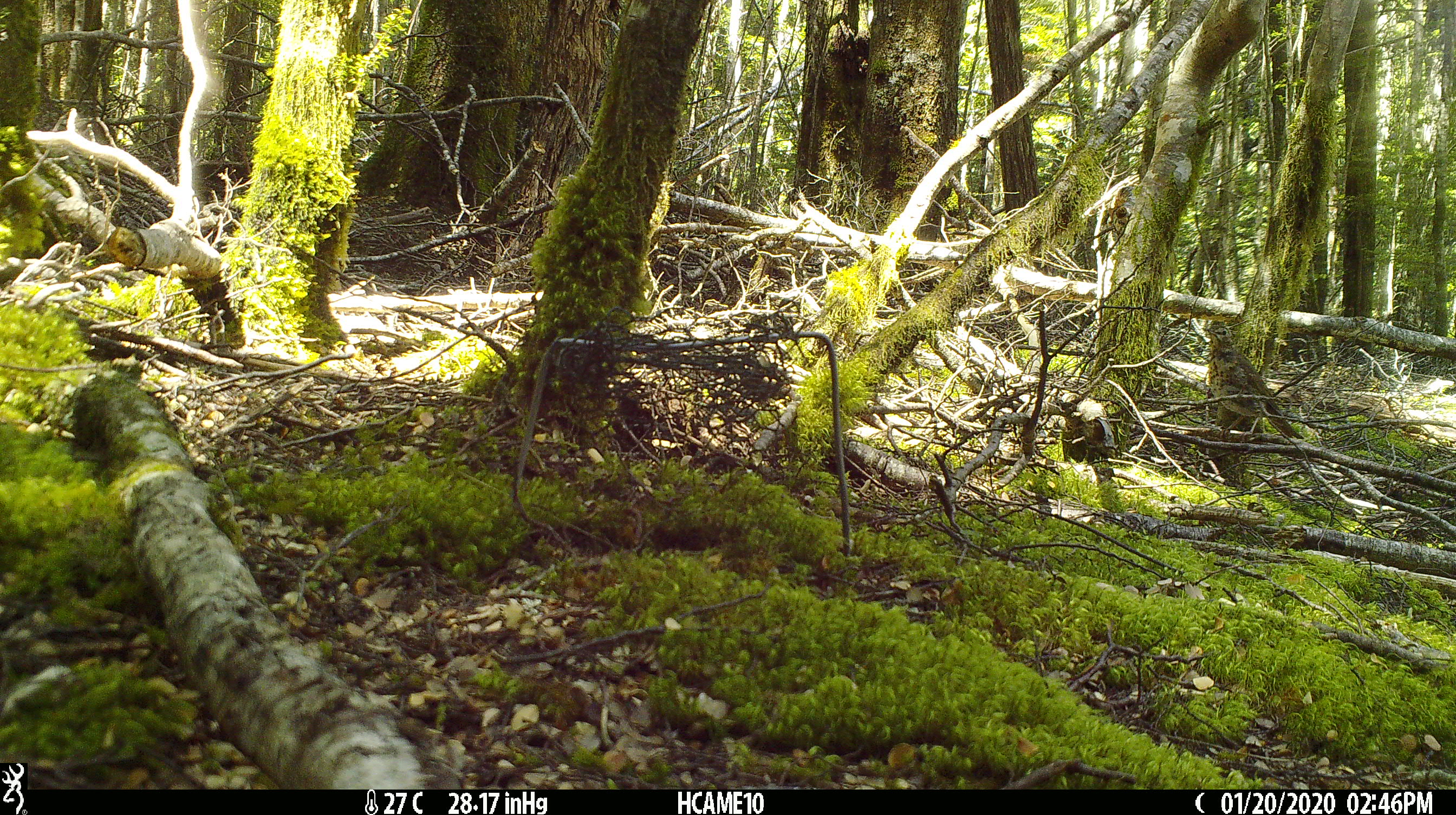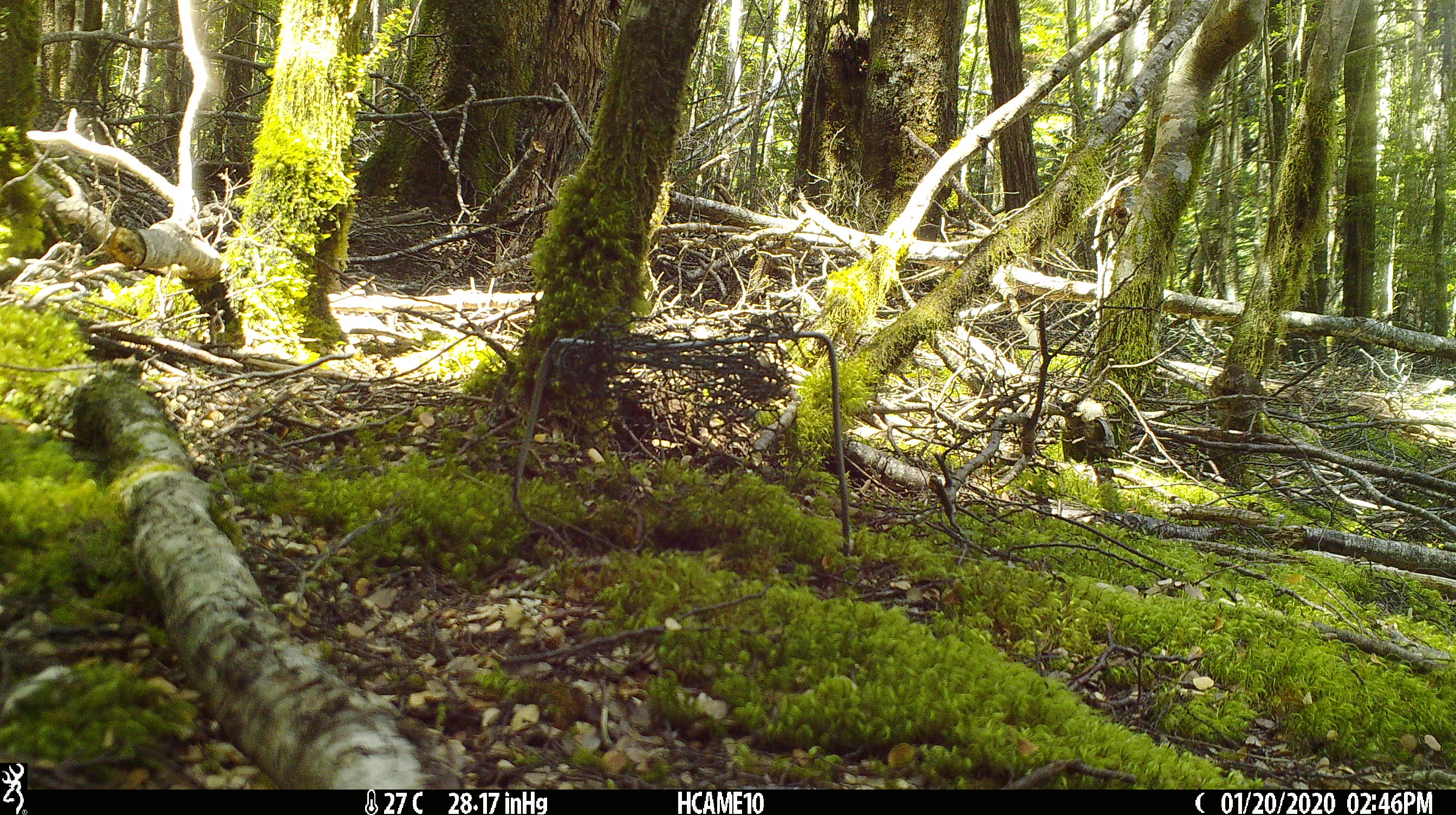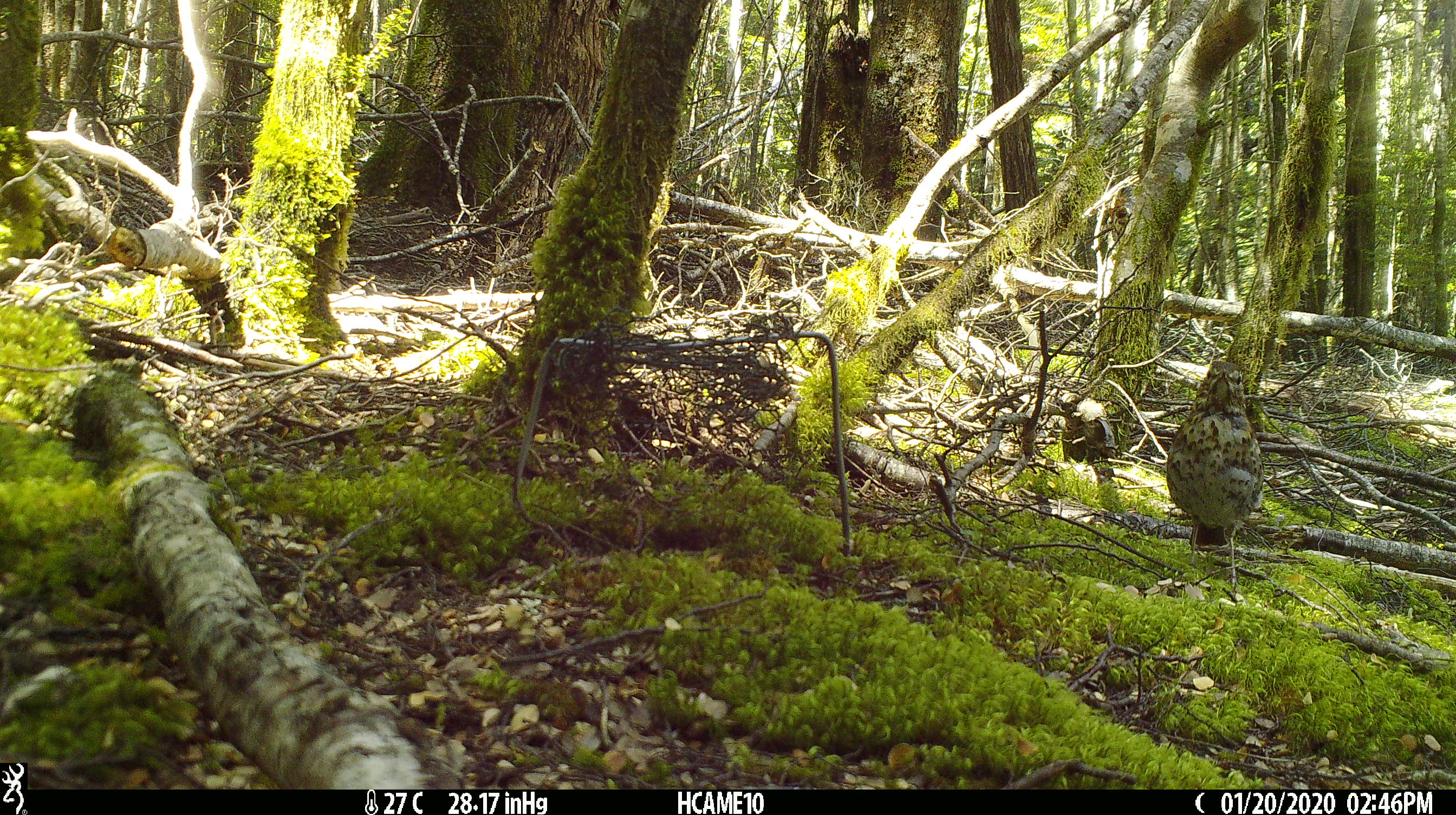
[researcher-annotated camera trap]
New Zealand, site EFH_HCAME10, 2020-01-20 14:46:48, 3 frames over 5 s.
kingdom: Animalia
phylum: Chordata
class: Aves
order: Passeriformes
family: Turdidae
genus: Turdus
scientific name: Turdus philomelos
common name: song thrush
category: thrush